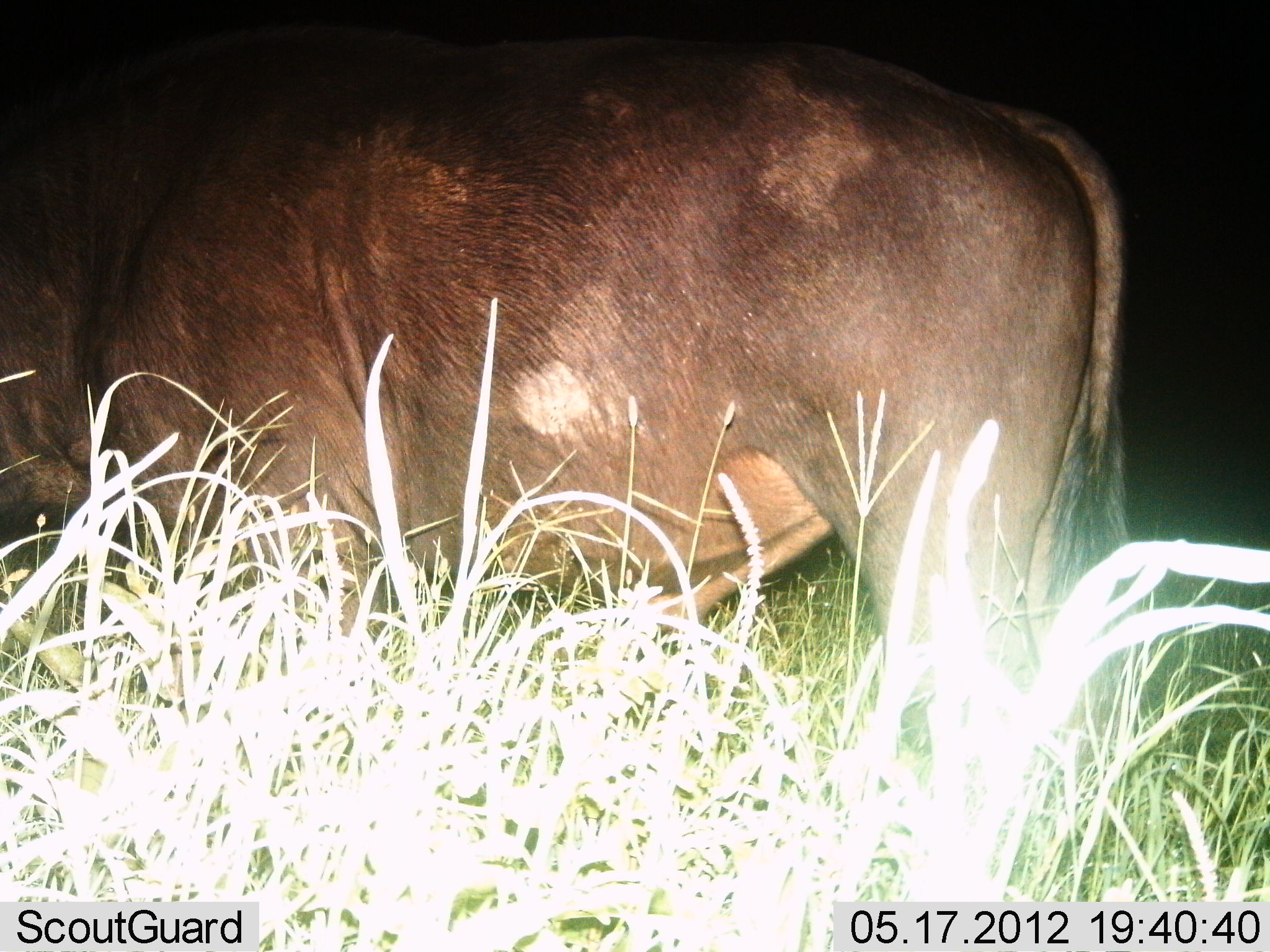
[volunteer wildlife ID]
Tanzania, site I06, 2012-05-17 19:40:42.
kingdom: Animalia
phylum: Chordata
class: Mammalia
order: Artiodactyla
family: Bovidae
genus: Syncerus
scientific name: Syncerus caffer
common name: cape buffalo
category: buffalo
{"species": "buffalo (cape buffalo) (Syncerus caffer)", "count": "1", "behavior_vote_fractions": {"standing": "83%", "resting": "8%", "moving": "0%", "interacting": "0%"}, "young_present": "0%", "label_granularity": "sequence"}